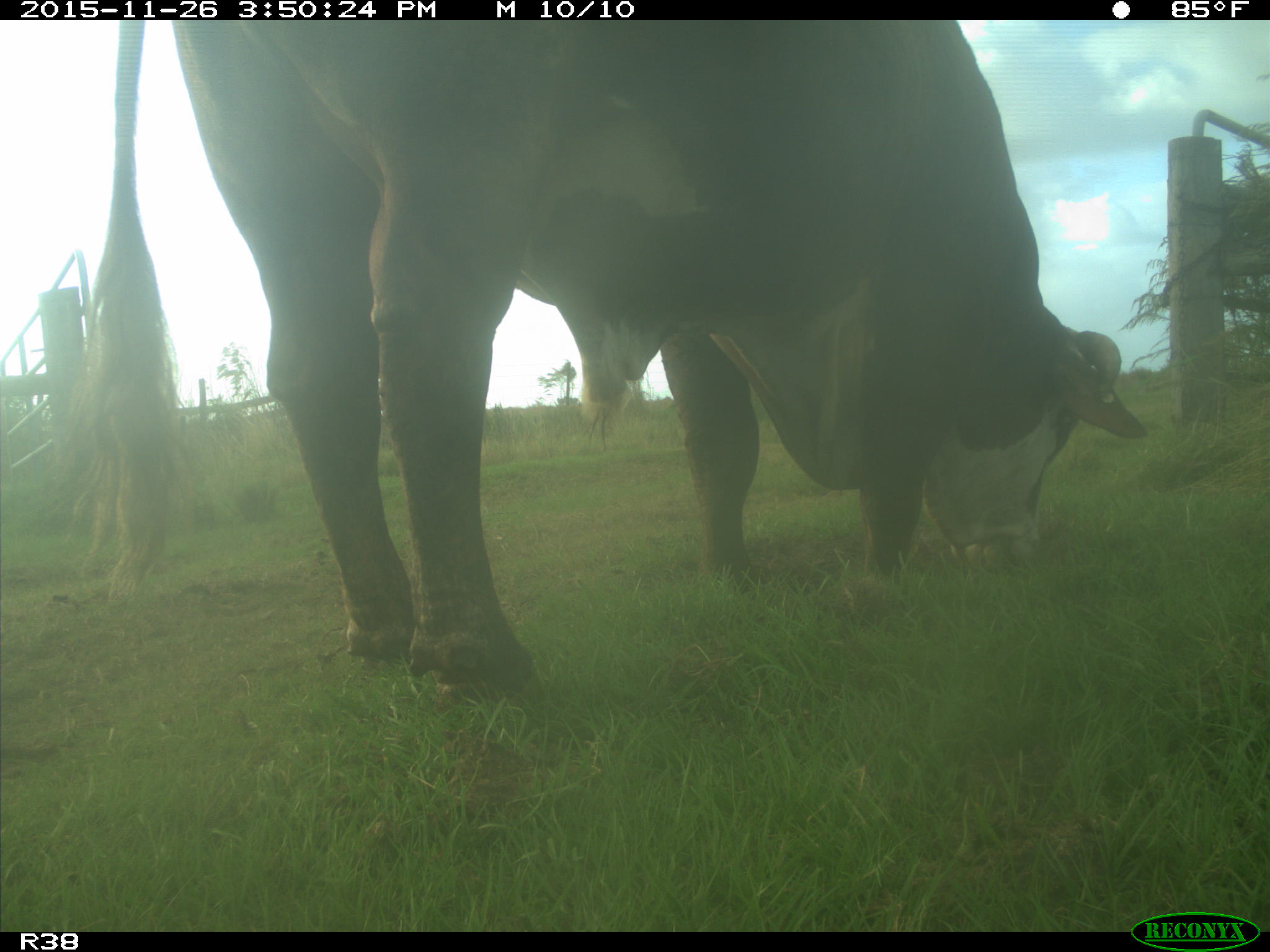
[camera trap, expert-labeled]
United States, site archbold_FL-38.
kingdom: Animalia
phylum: Chordata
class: Mammalia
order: Artiodactyla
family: Bovidae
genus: Bos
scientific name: Bos taurus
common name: domestic cow